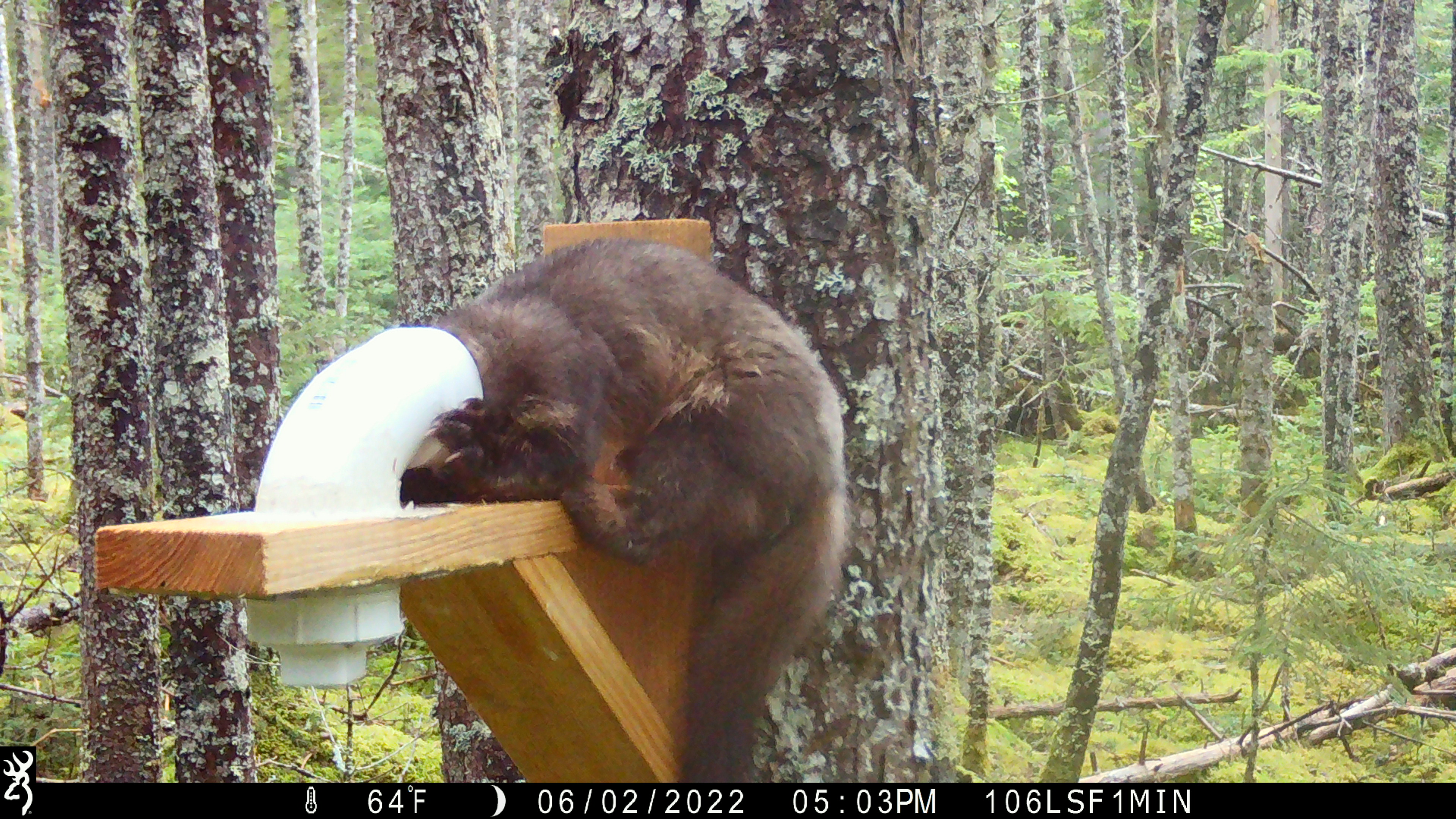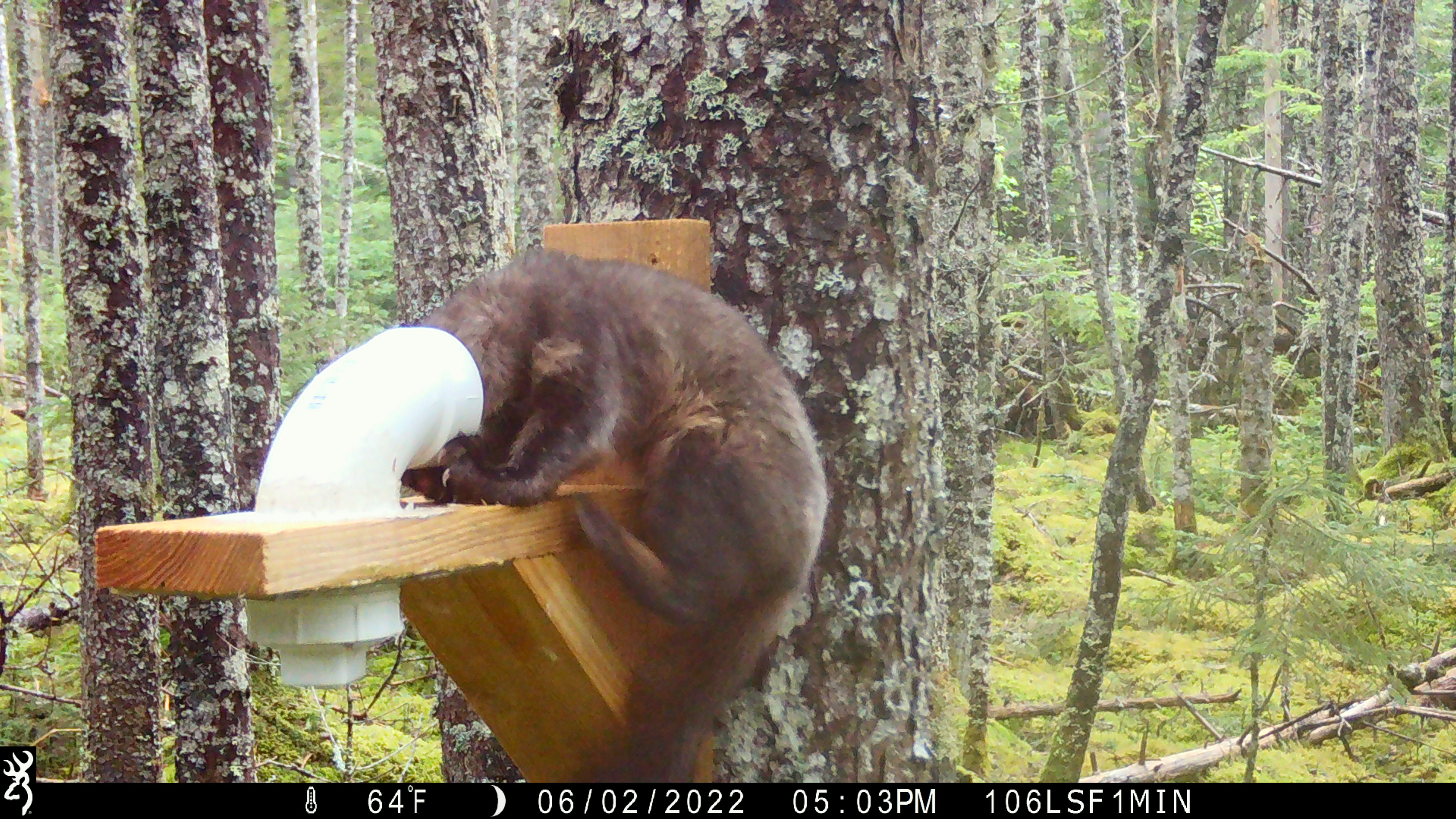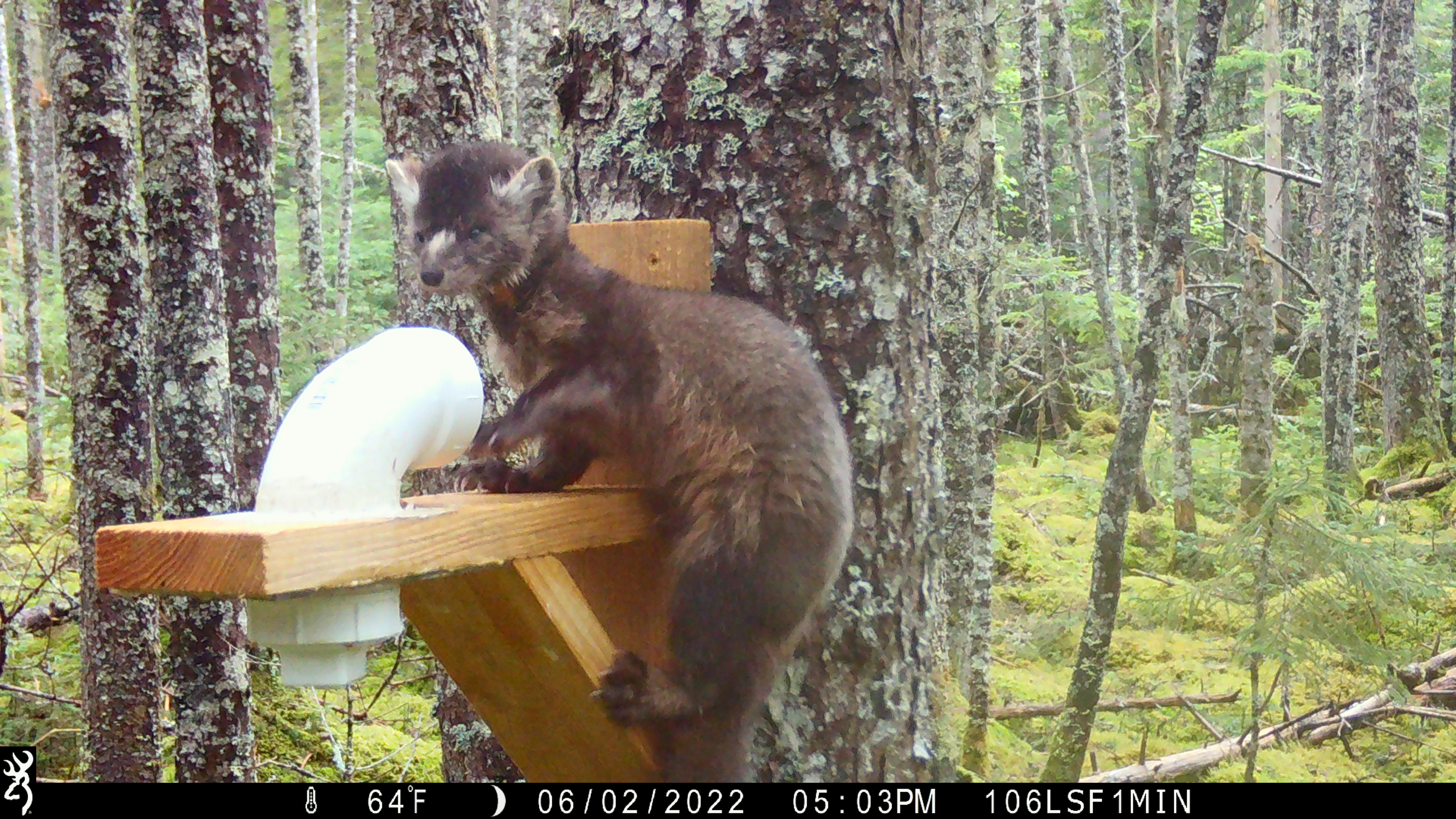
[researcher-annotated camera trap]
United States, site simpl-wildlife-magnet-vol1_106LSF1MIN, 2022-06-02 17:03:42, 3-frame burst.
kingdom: Animalia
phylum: Chordata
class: Mammalia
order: Carnivora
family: Mustelidae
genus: Martes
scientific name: Martes americana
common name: american marten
American marten (Martes americana).